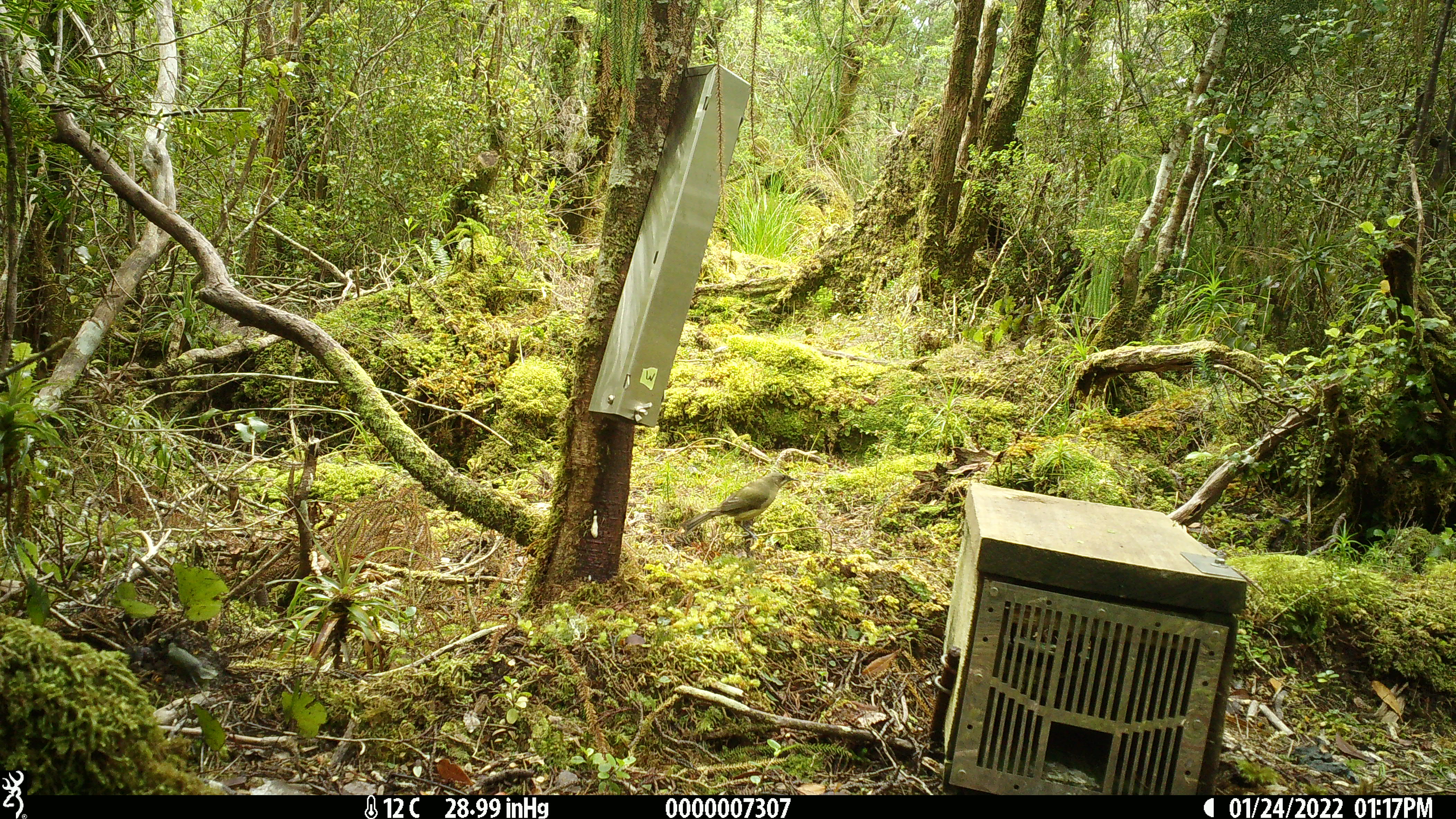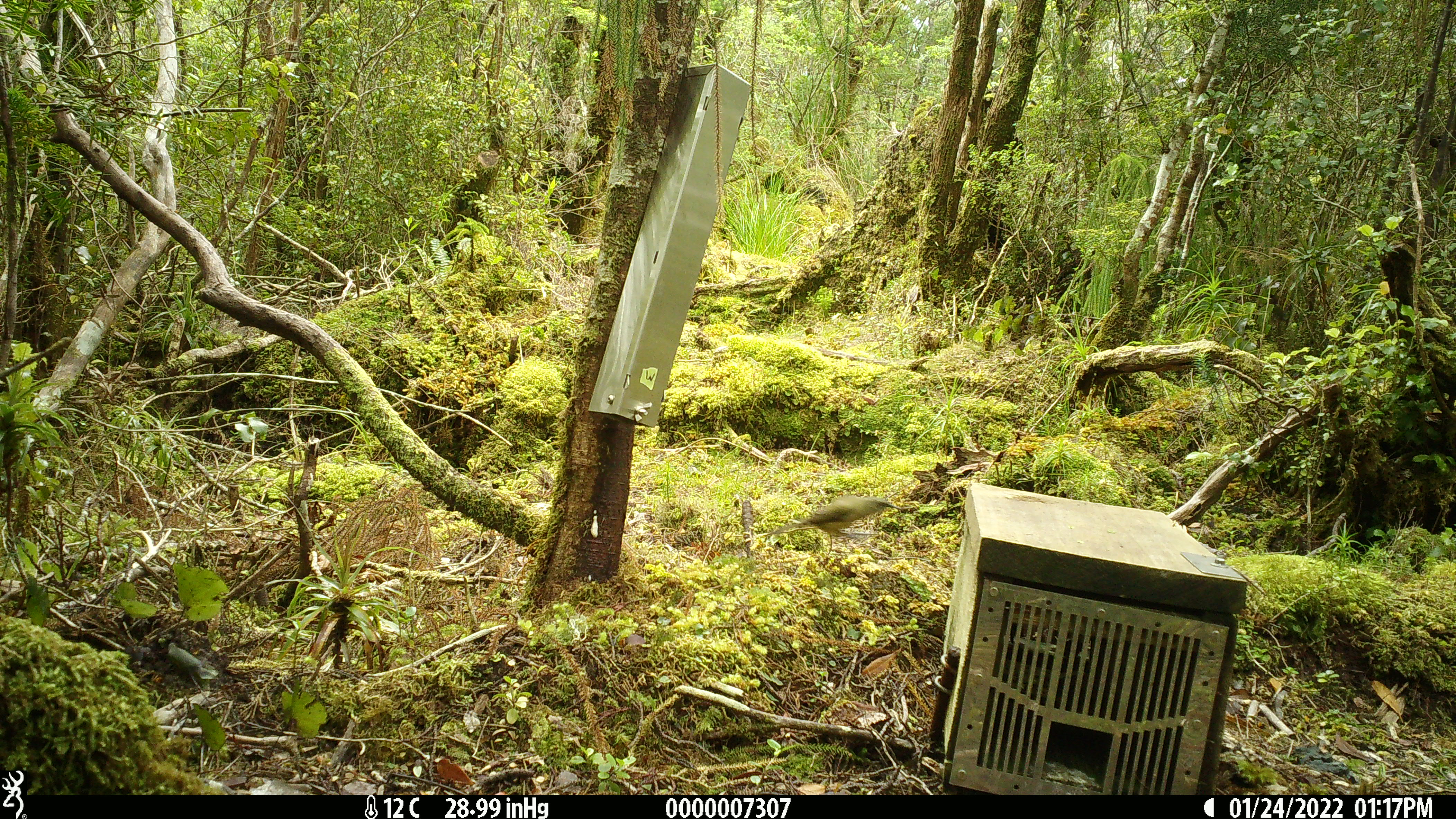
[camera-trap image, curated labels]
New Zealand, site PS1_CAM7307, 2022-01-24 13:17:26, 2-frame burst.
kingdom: Animalia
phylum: Chordata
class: Aves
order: Passeriformes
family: Meliphagidae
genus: Anthornis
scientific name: Anthornis melanura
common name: new zealand bellbird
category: bellbird